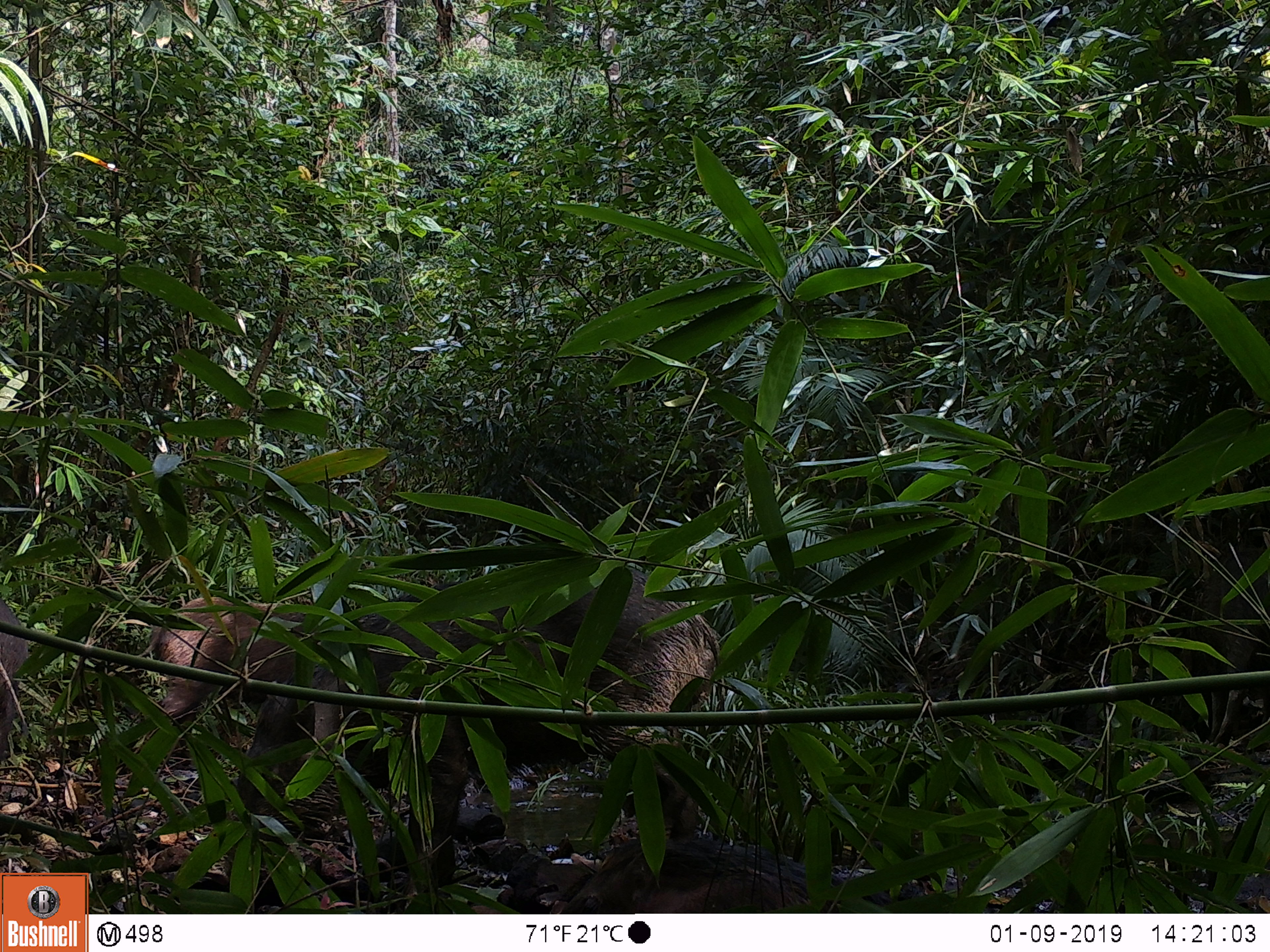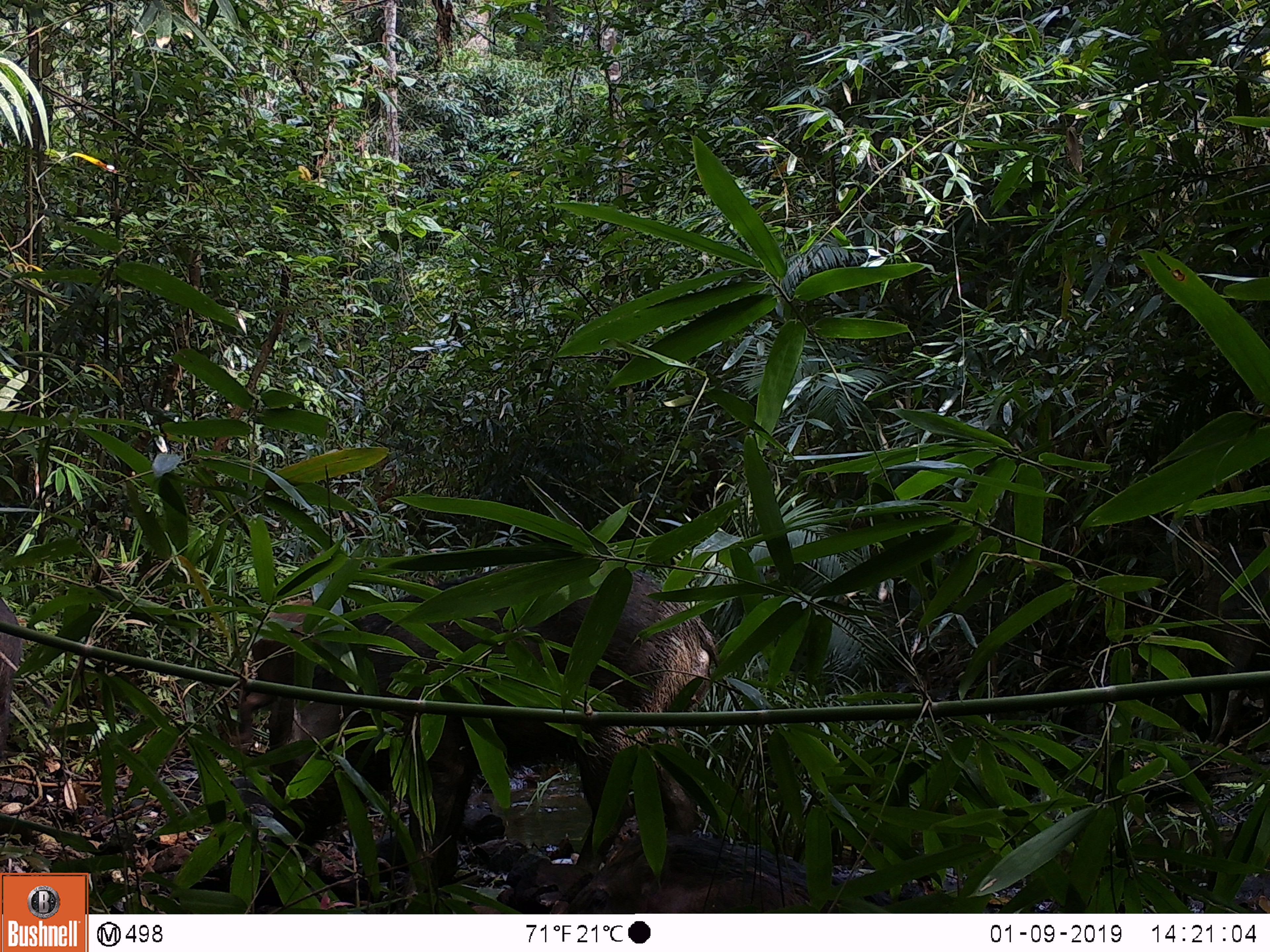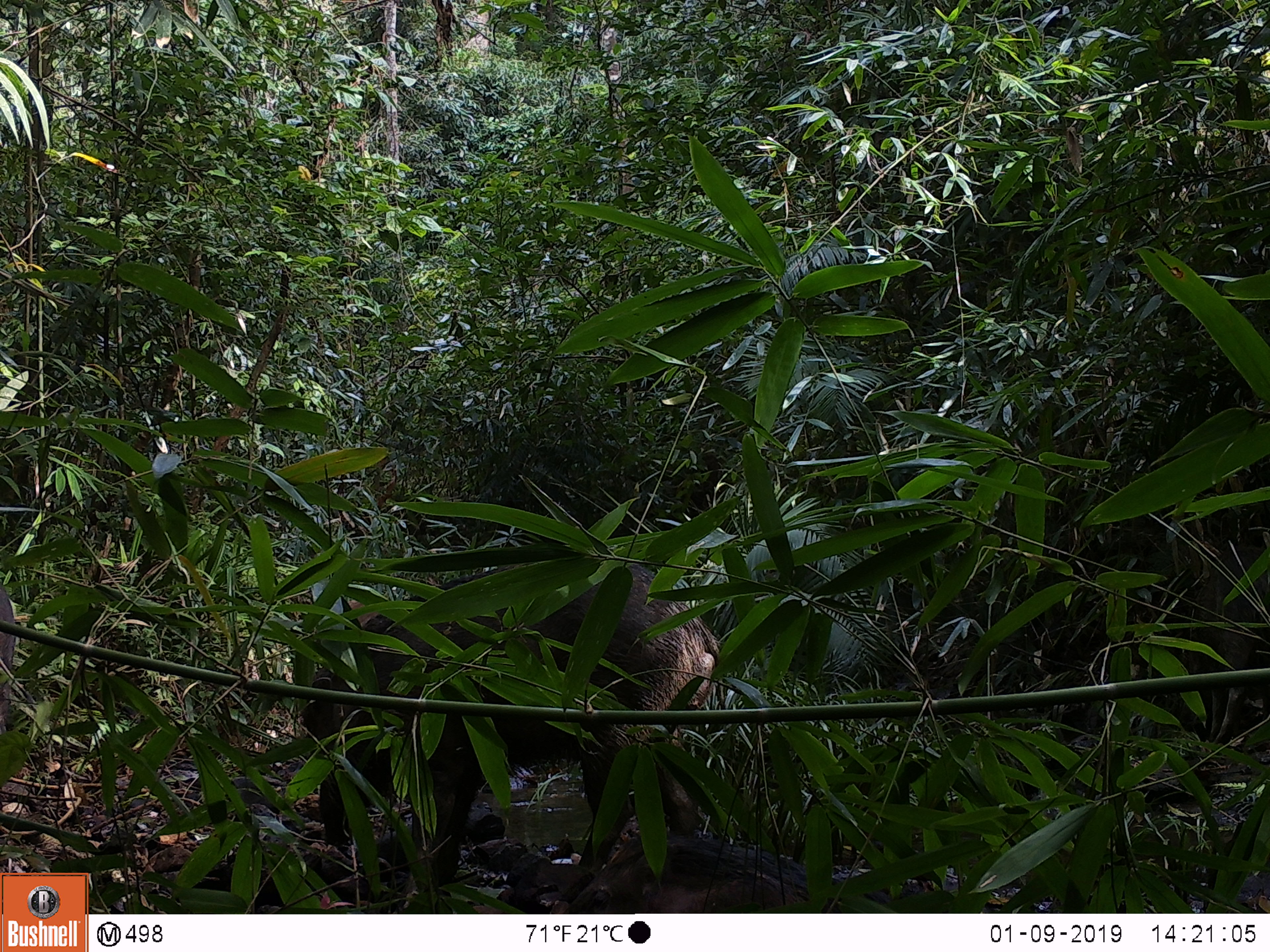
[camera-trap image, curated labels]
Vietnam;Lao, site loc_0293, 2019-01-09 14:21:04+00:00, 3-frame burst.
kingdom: Animalia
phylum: Chordata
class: Mammalia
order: Artiodactyla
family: Suidae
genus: Sus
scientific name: Sus scrofa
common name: eurasian wild pig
Eurasian wild pig (Sus scrofa). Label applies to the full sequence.